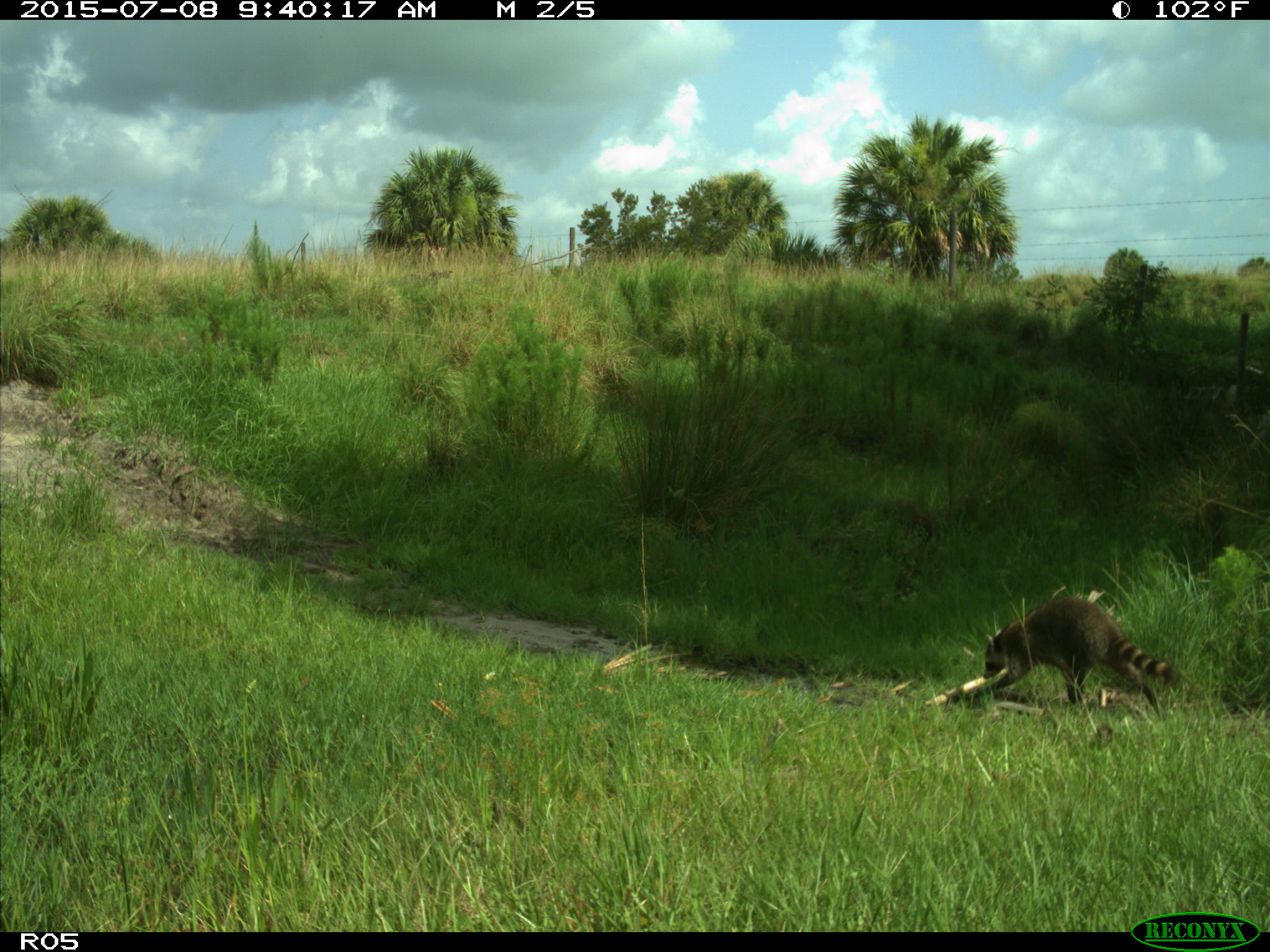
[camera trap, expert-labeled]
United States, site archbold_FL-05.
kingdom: Animalia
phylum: Chordata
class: Mammalia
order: Carnivora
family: Procyonidae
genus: Procyon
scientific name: Procyon lotor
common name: common raccoon